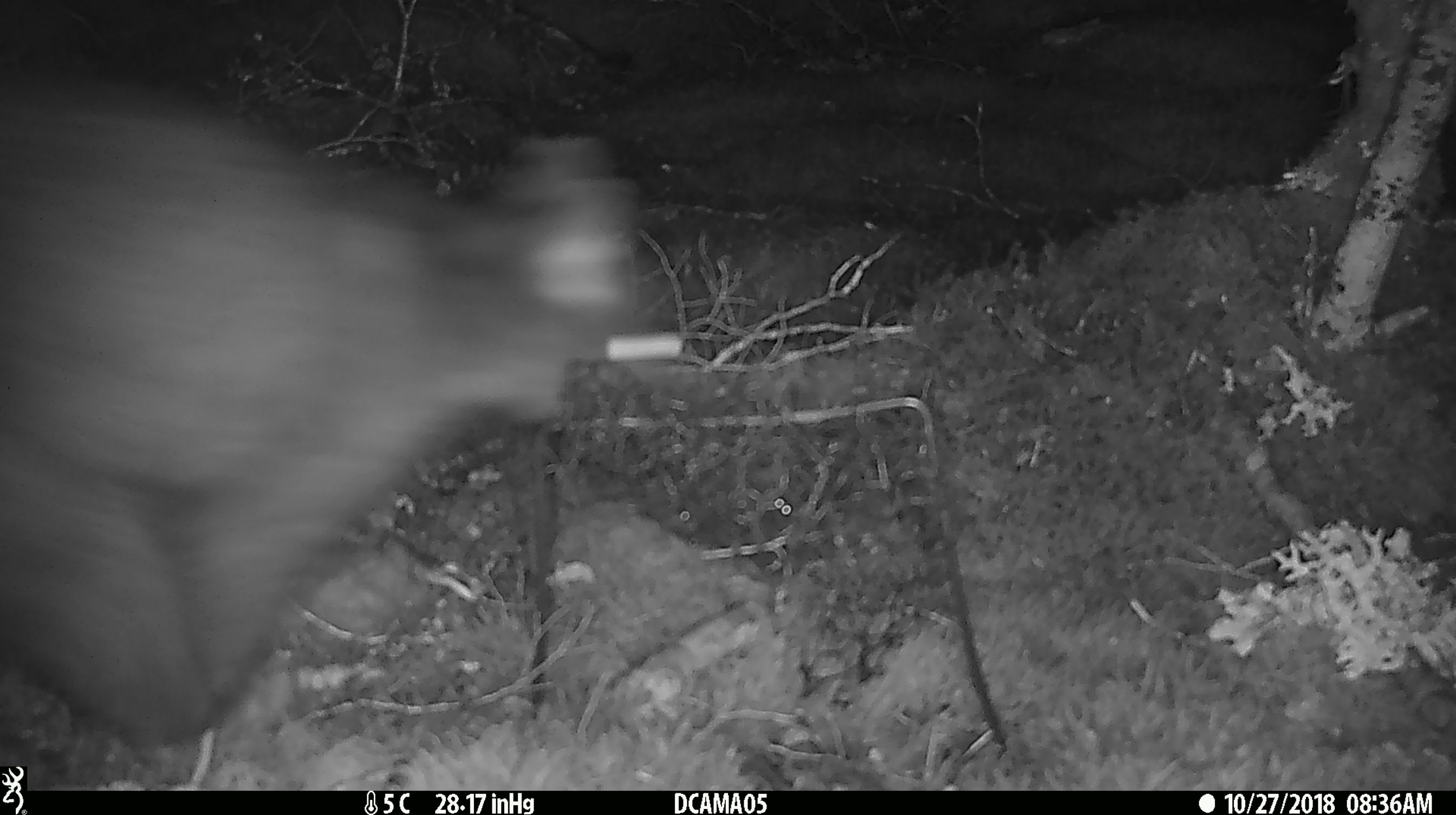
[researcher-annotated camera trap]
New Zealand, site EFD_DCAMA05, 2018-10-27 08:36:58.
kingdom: Animalia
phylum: Chordata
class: Mammalia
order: Diprotodontia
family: Phalangeridae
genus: Trichosurus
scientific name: Trichosurus vulpecula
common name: common brushtail possum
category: possum